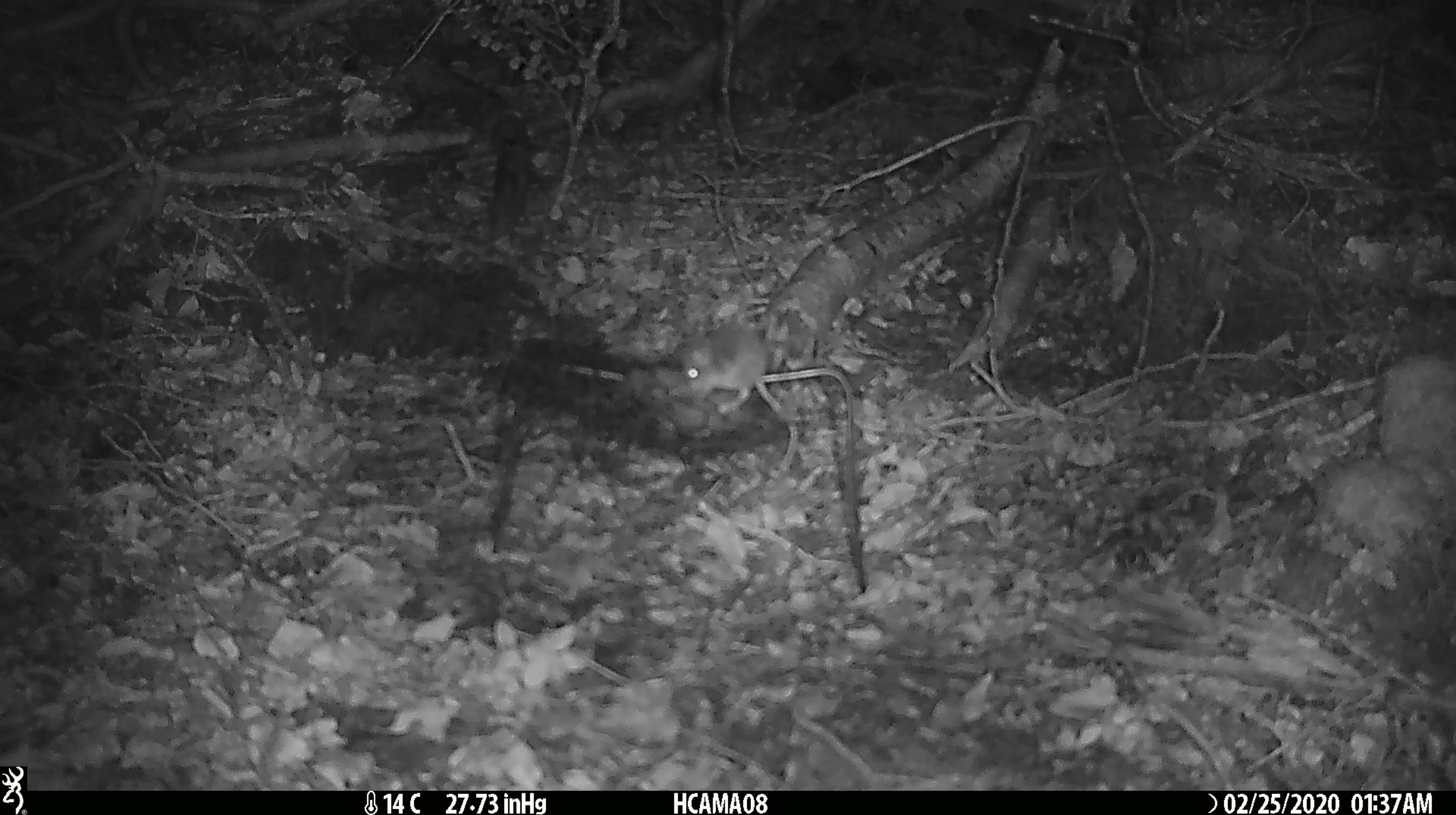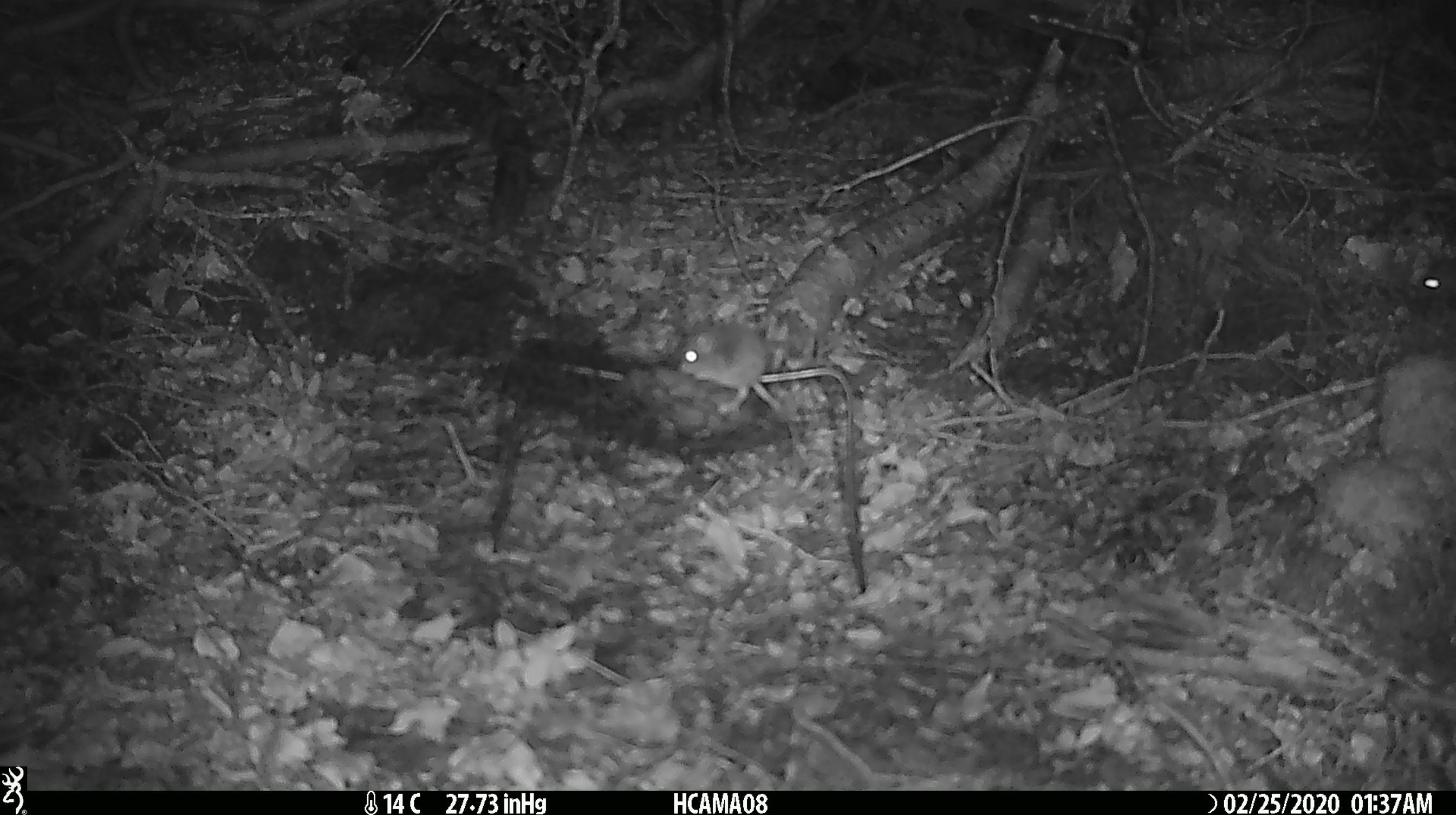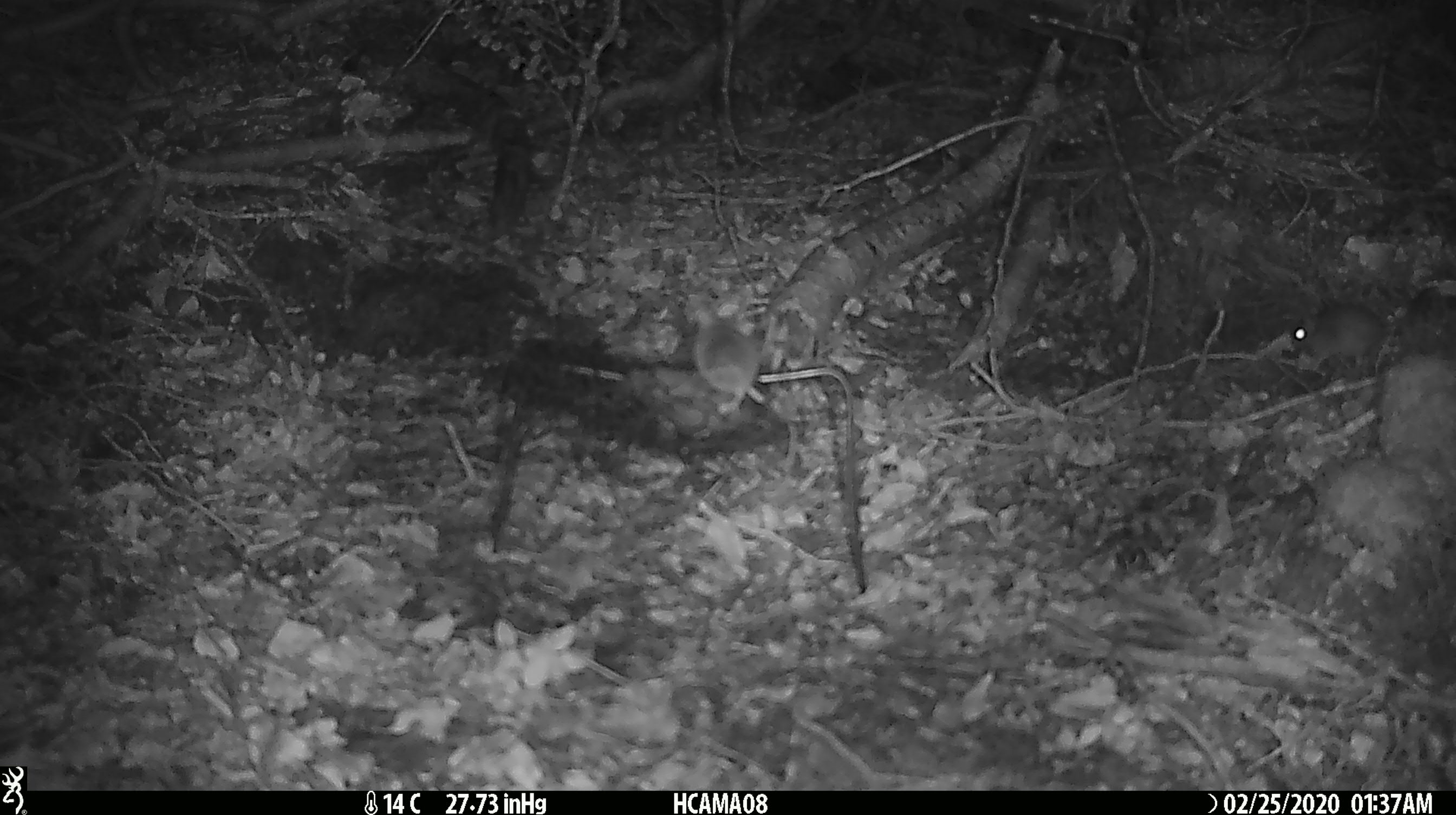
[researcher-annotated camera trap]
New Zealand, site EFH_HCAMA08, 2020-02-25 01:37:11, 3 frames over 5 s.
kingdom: Animalia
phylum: Chordata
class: Mammalia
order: Rodentia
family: Muridae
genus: Mus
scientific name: Mus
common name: mouse